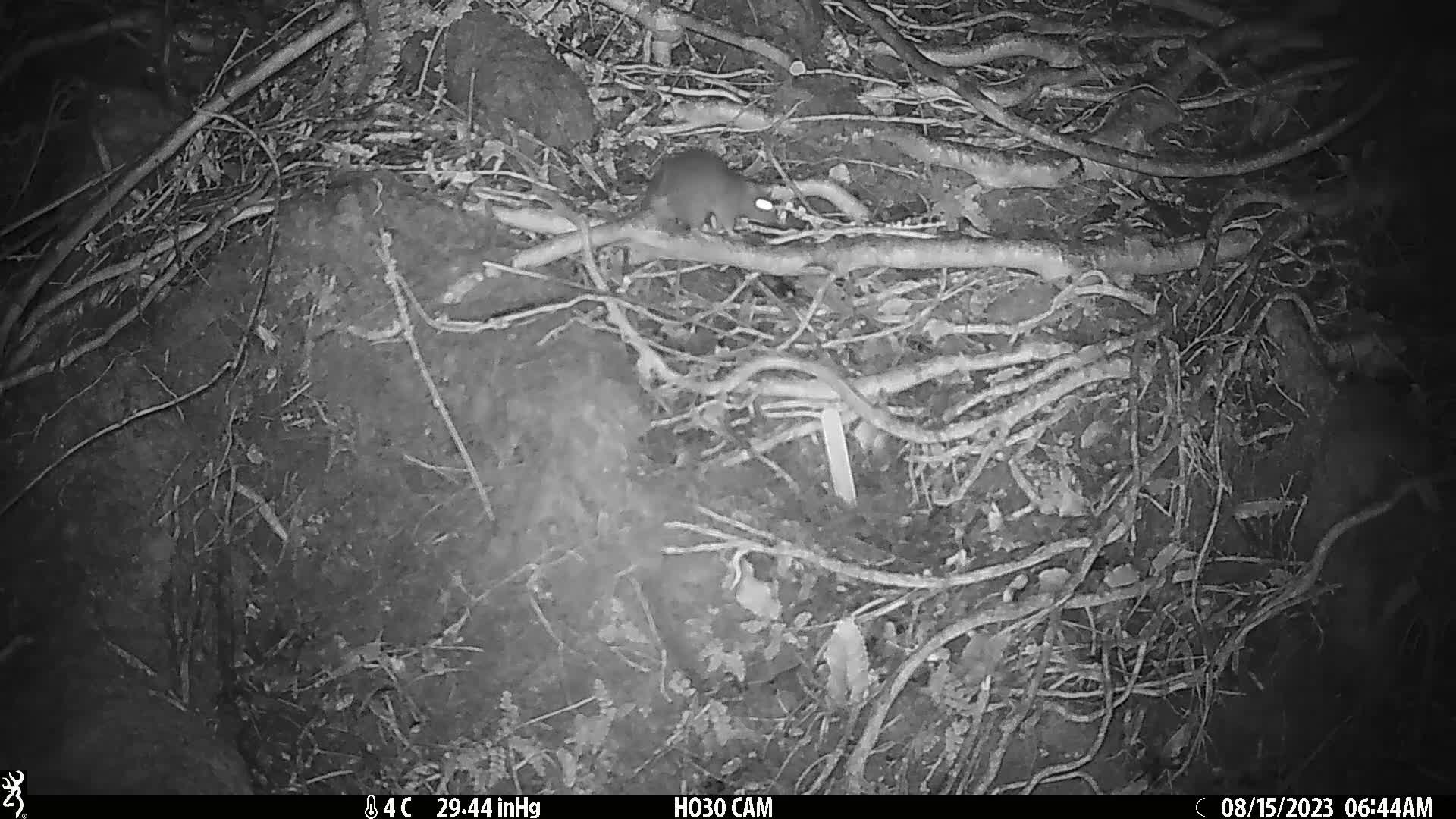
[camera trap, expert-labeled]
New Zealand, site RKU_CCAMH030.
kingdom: Animalia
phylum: Chordata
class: Mammalia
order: Rodentia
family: Muridae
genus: Rattus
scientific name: Rattus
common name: rat